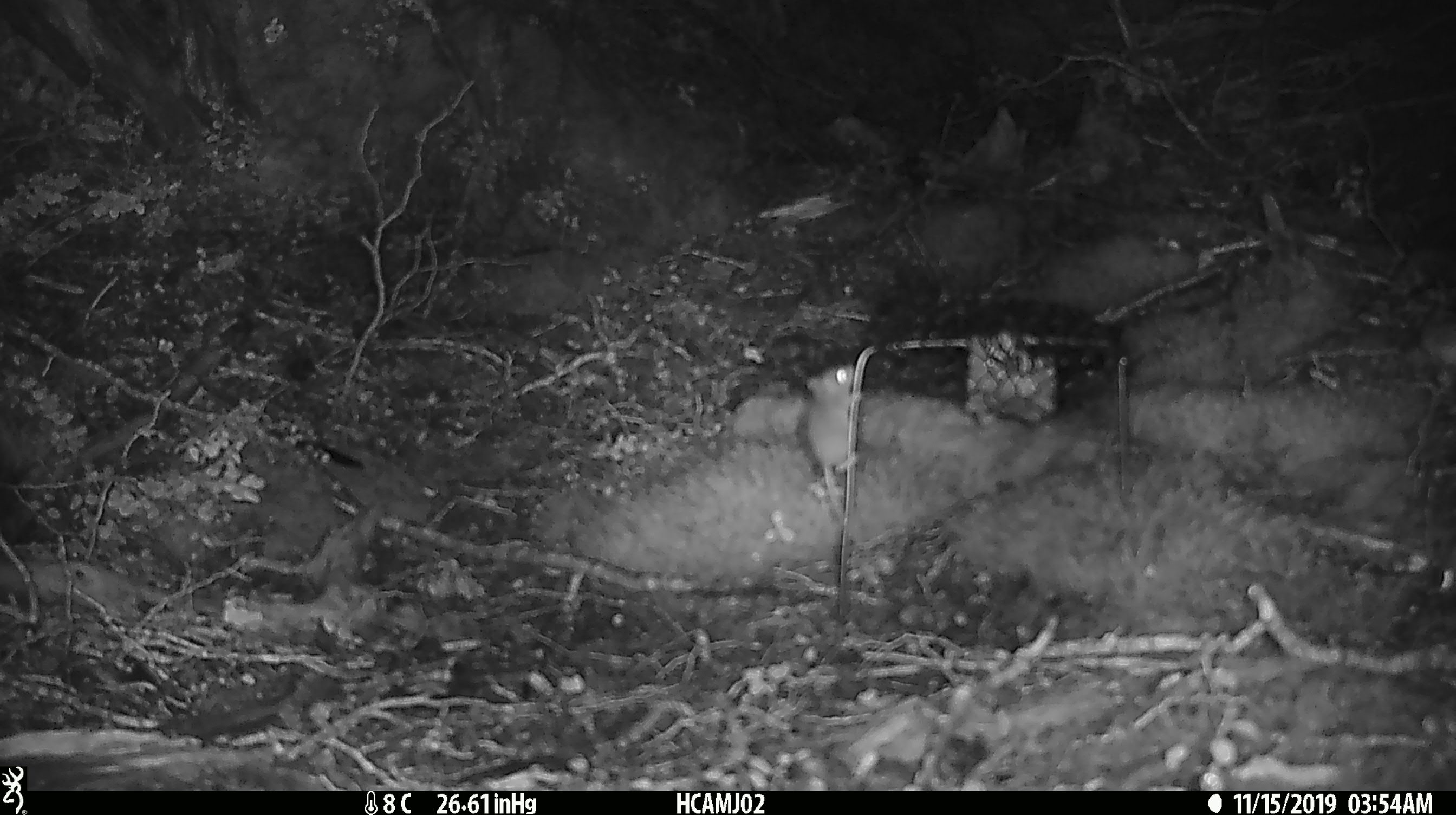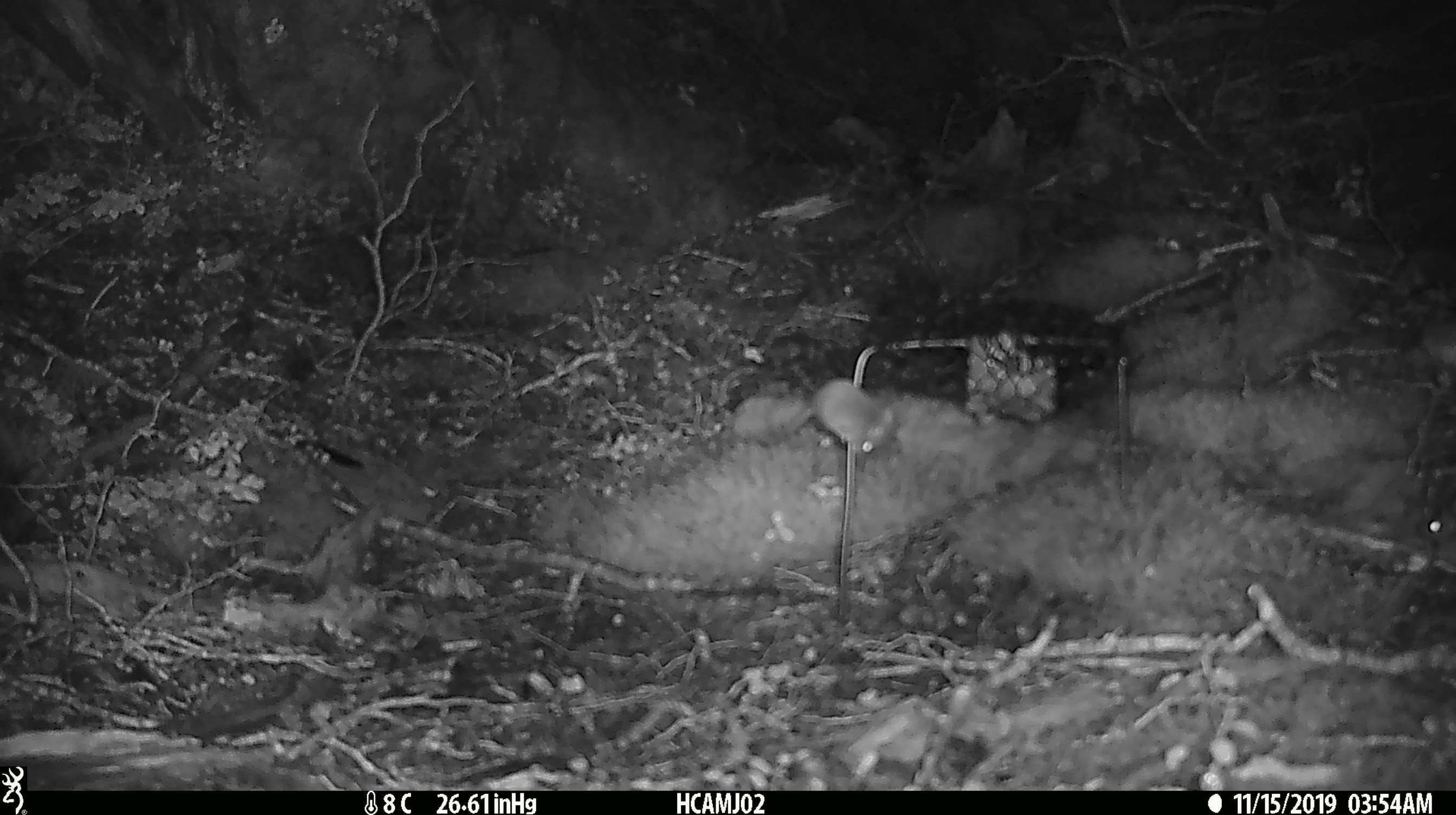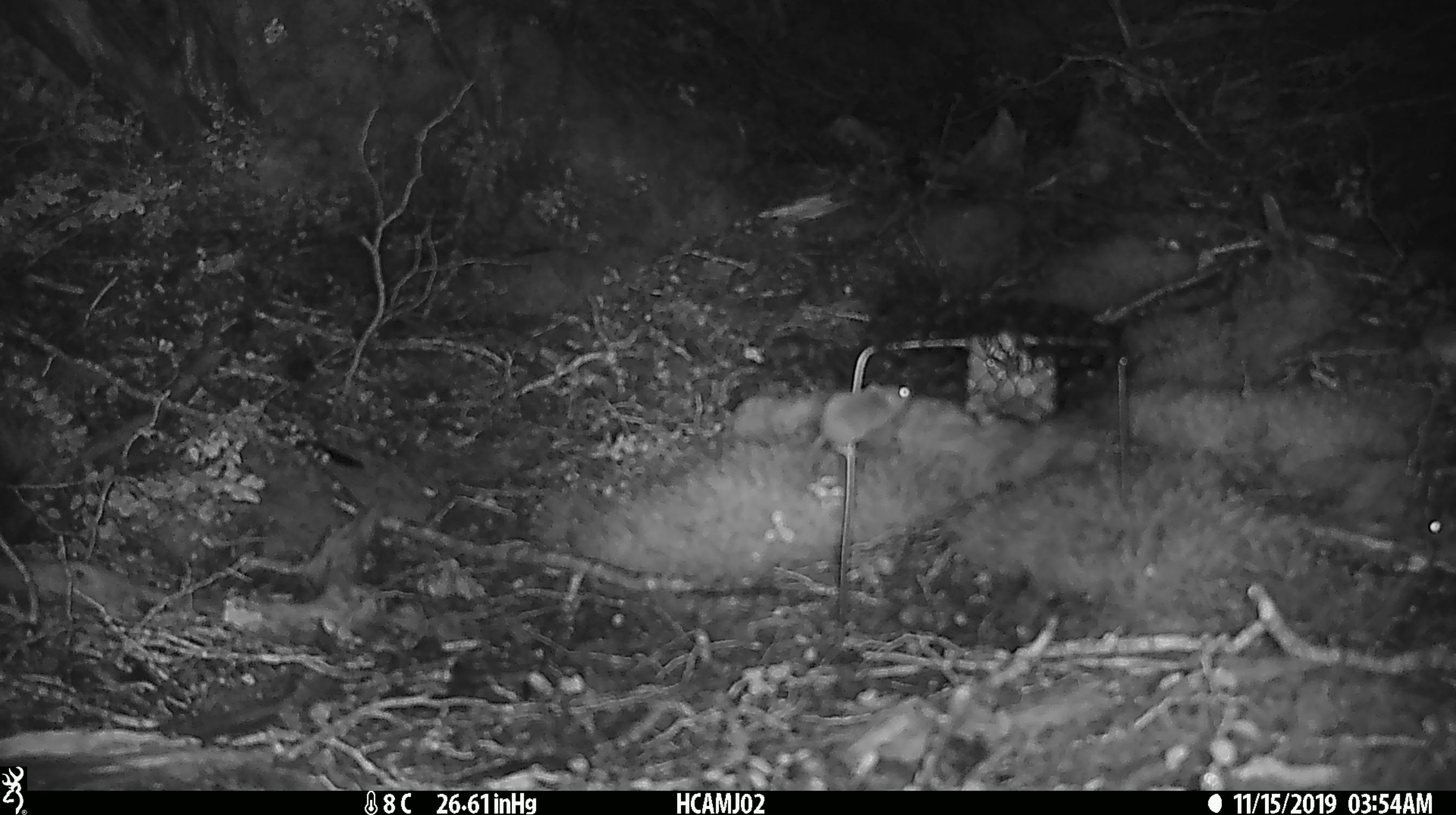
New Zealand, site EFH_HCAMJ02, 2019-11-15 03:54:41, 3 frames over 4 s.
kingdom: Animalia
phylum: Chordata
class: Mammalia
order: Rodentia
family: Muridae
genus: Mus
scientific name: Mus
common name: mouse